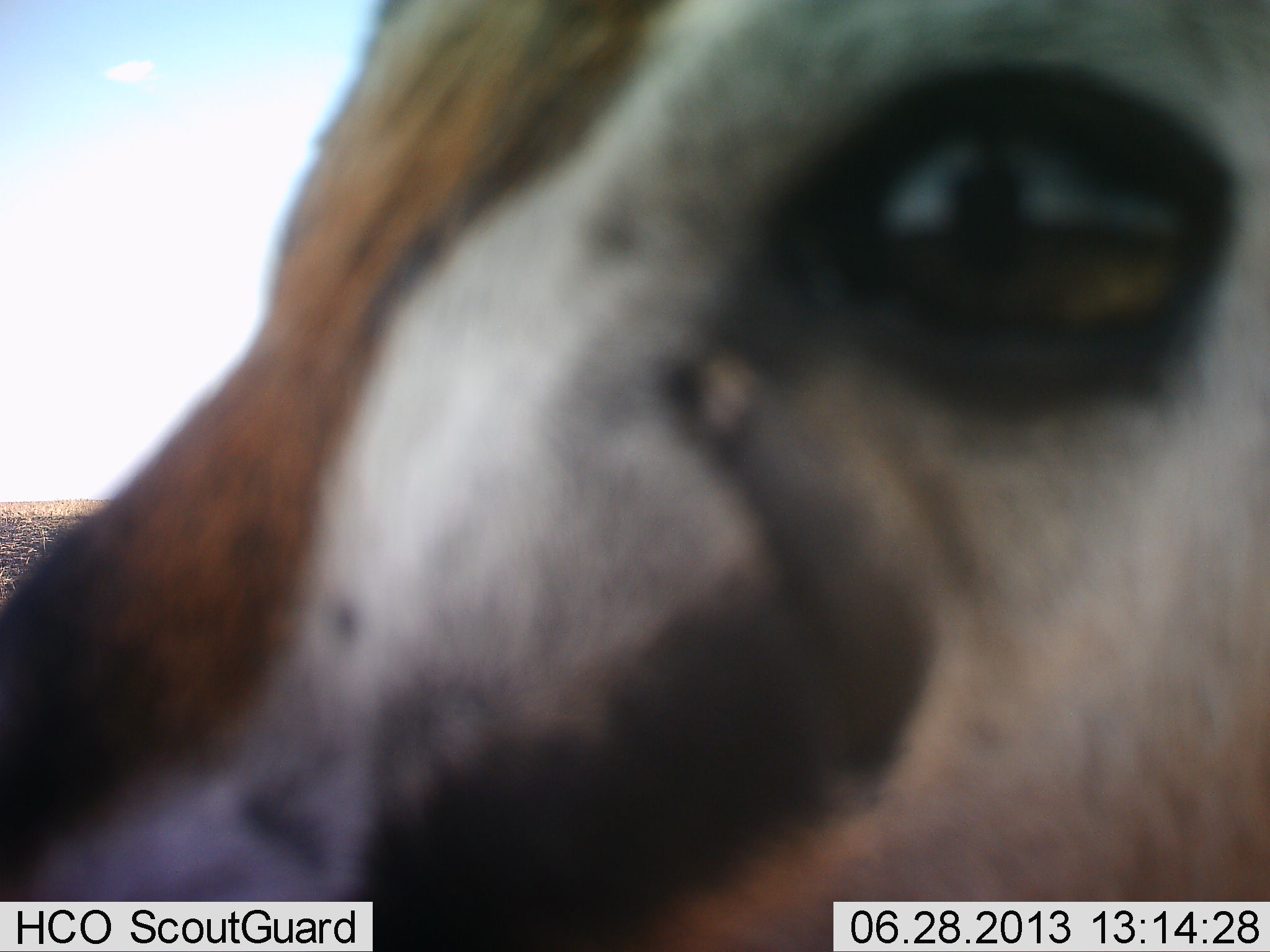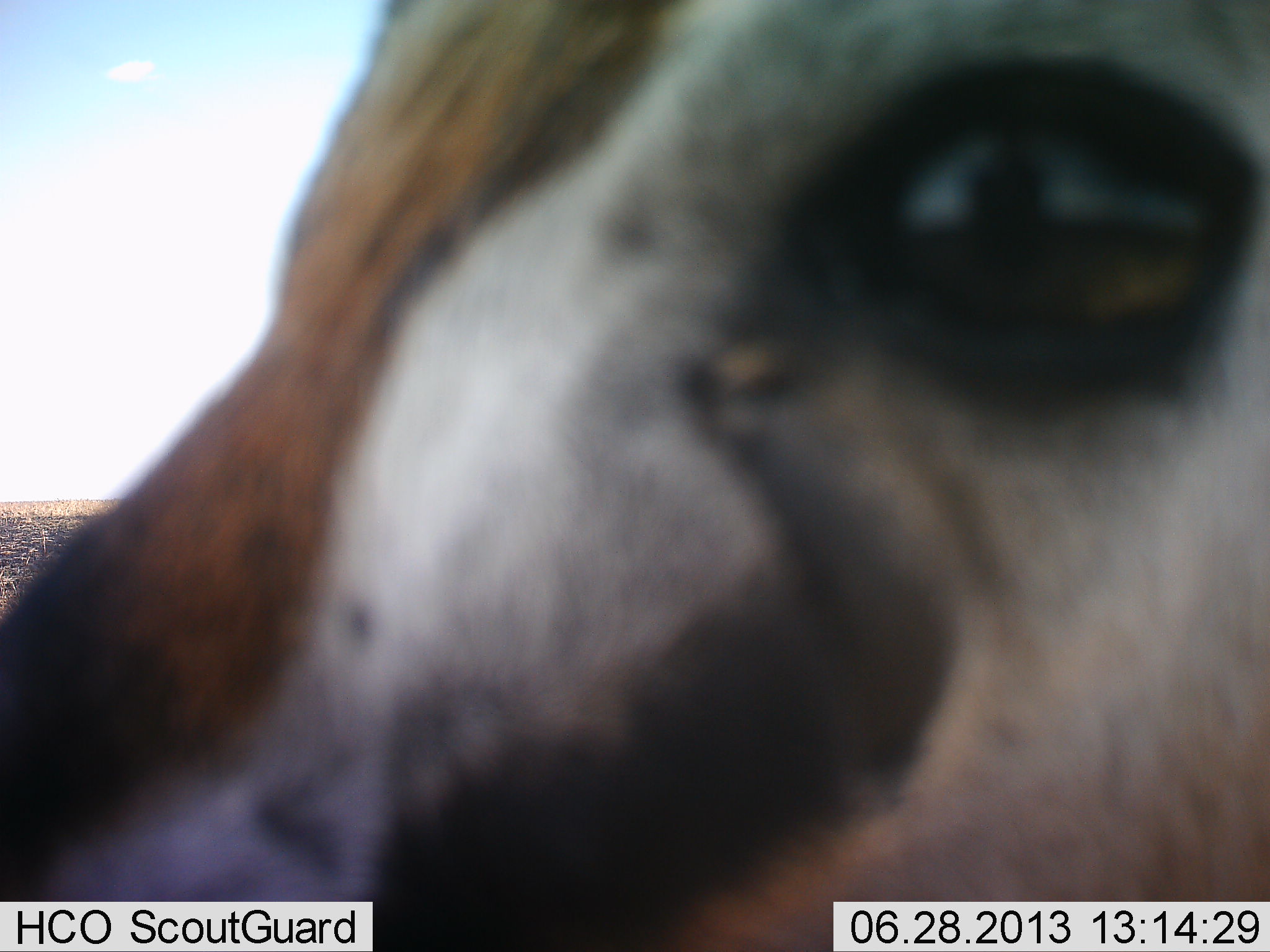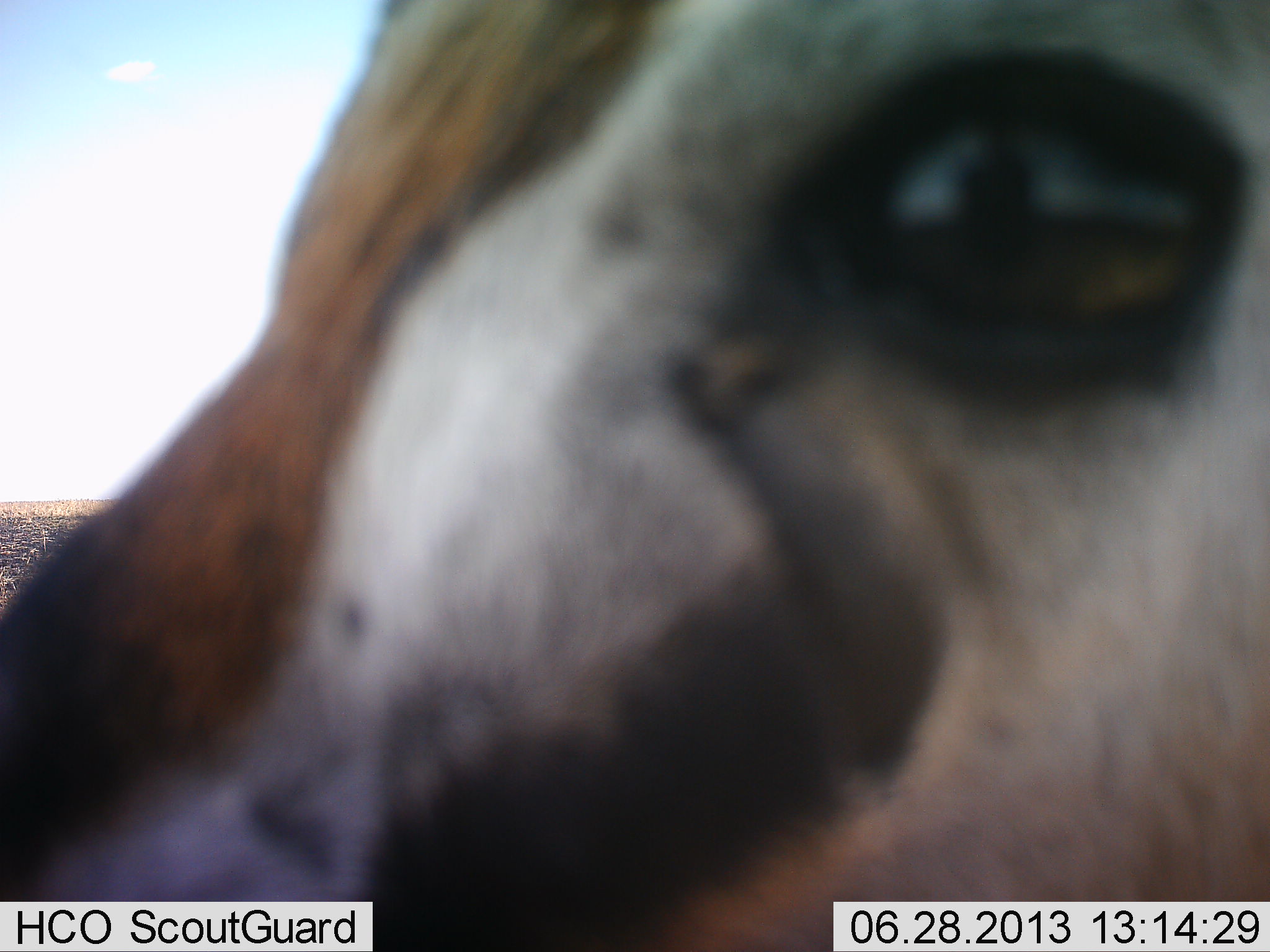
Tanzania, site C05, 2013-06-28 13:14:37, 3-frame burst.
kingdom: Animalia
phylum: Chordata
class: Mammalia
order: Artiodactyla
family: Bovidae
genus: Eudorcas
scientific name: Eudorcas thomsonii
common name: thomson's gazelle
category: gazellethomsons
Gazellethomsons (thomson's gazelle) (Eudorcas thomsonii), count 1. Behavior (volunteer vote fractions): standing 100%, resting 0%, moving 0%, interacting 7%. Young present (vote fraction): 0%. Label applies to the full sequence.